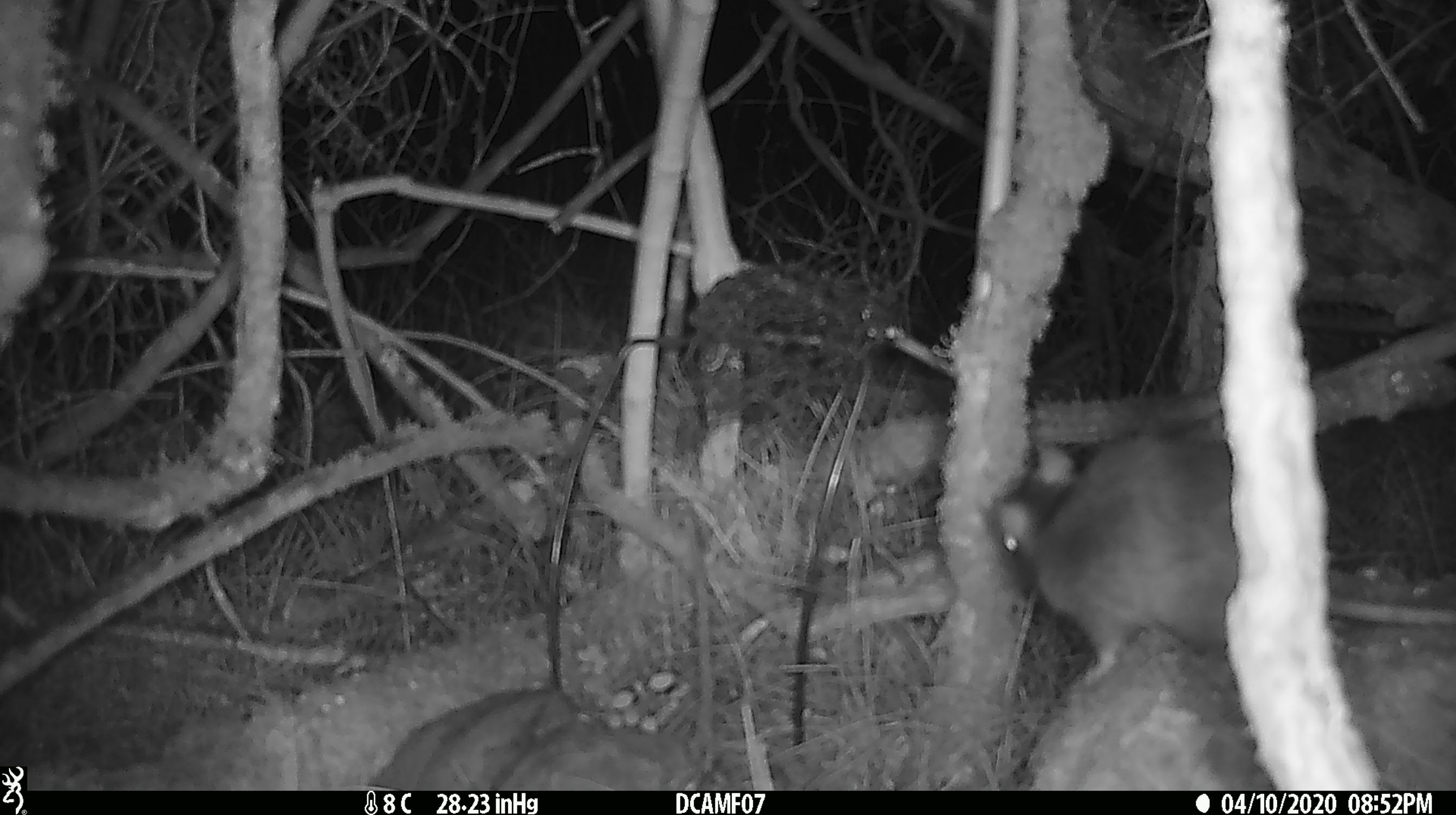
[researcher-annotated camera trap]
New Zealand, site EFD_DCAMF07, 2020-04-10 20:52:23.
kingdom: Animalia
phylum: Chordata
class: Mammalia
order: Rodentia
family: Muridae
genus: Rattus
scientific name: Rattus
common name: rat